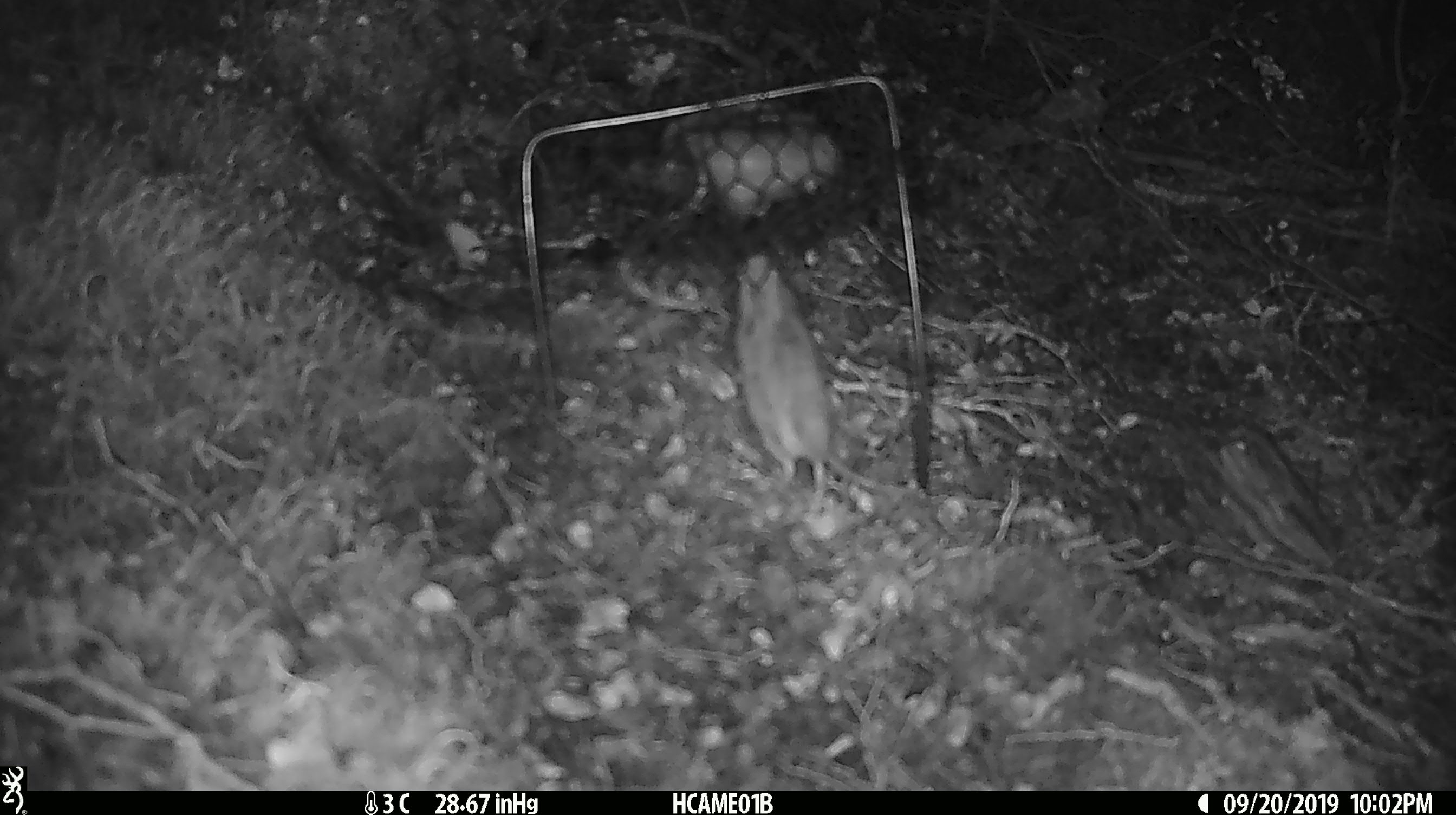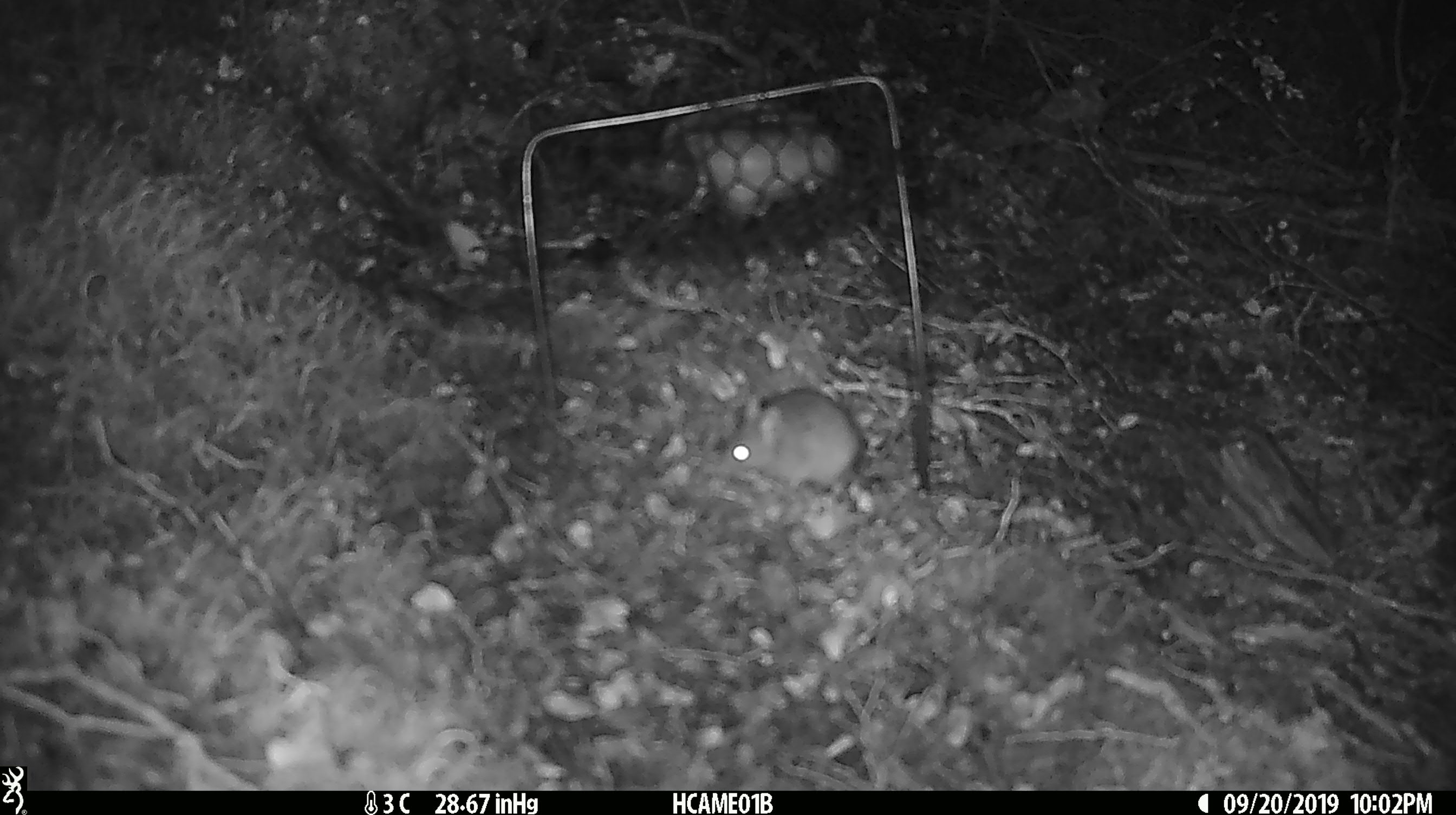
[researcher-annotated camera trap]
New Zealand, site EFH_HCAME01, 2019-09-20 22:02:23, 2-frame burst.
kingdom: Animalia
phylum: Chordata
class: Mammalia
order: Rodentia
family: Muridae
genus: Mus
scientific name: Mus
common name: mouse